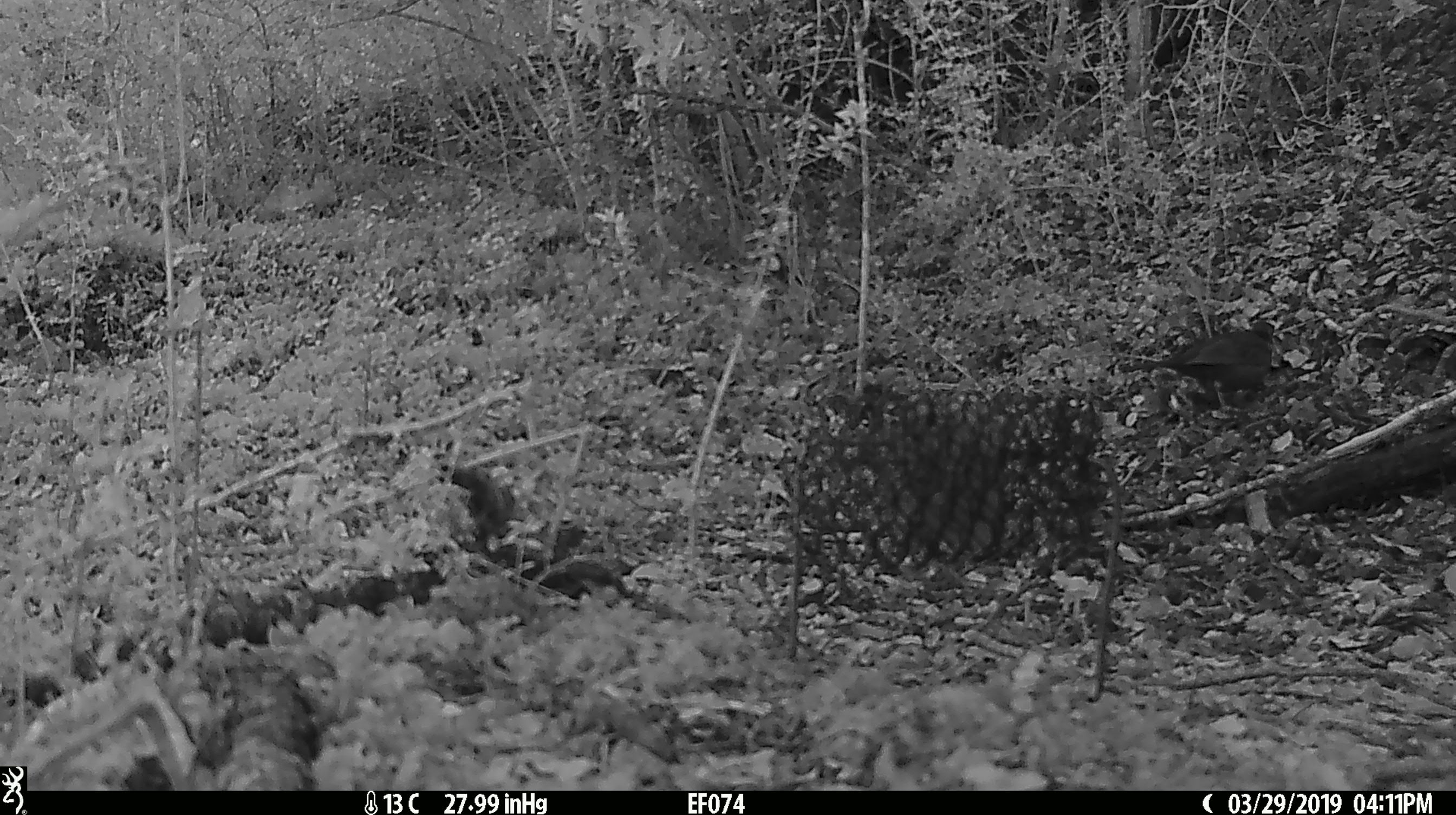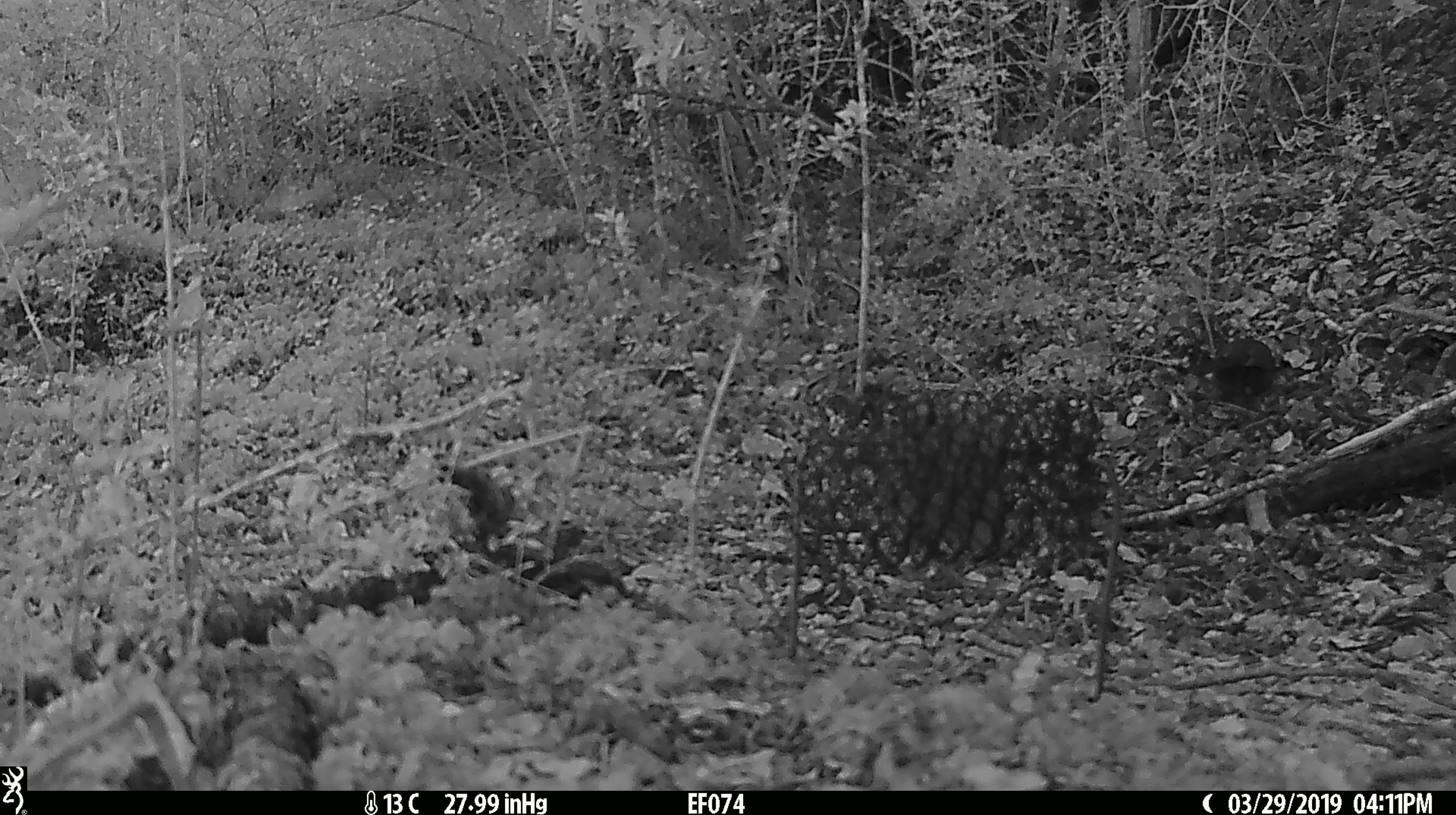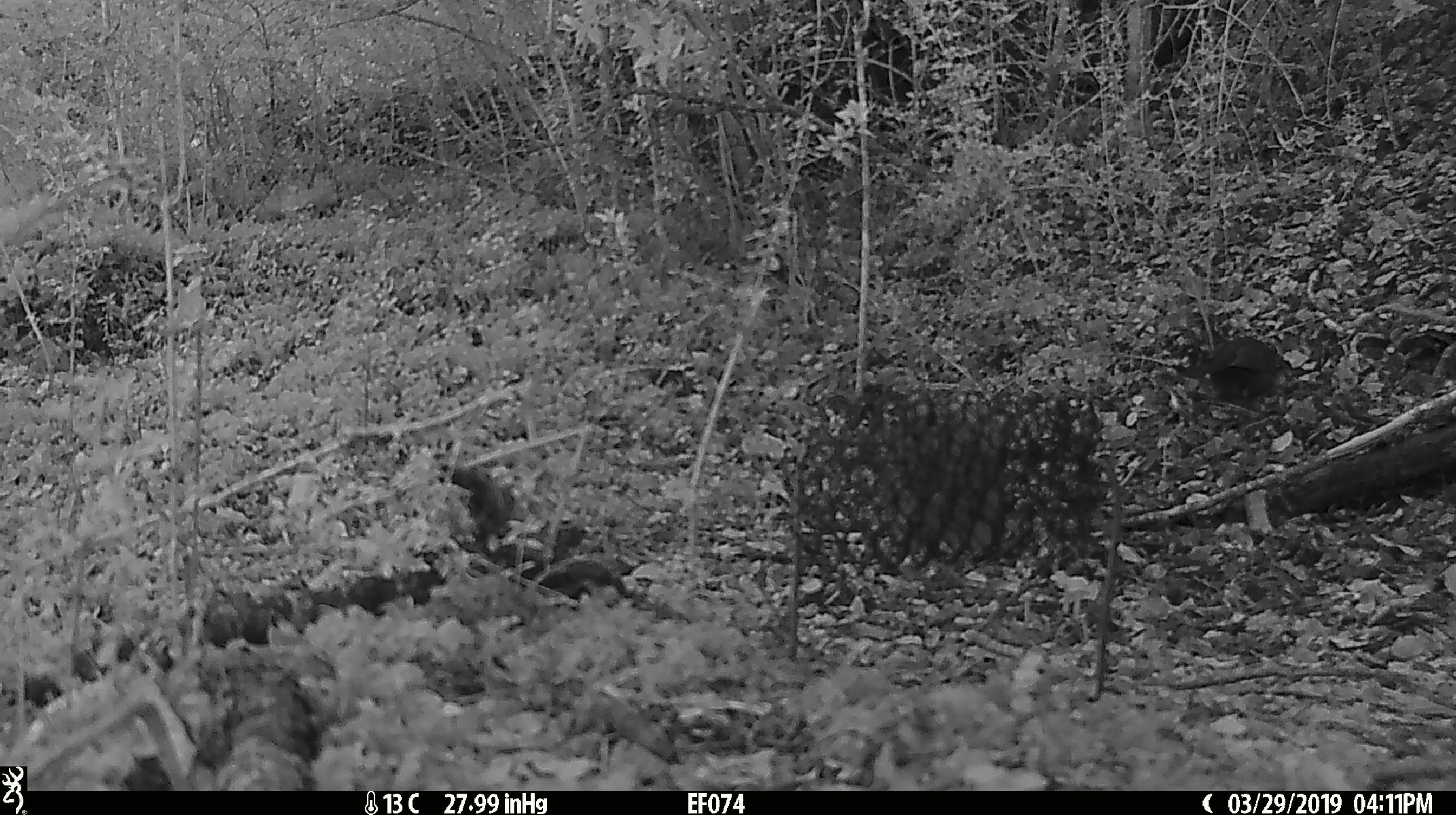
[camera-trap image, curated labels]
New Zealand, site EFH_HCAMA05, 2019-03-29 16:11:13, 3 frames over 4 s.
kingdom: Animalia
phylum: Chordata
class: Aves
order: Passeriformes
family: Turdidae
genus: Turdus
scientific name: Turdus merula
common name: eurasian blackbird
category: blackbird